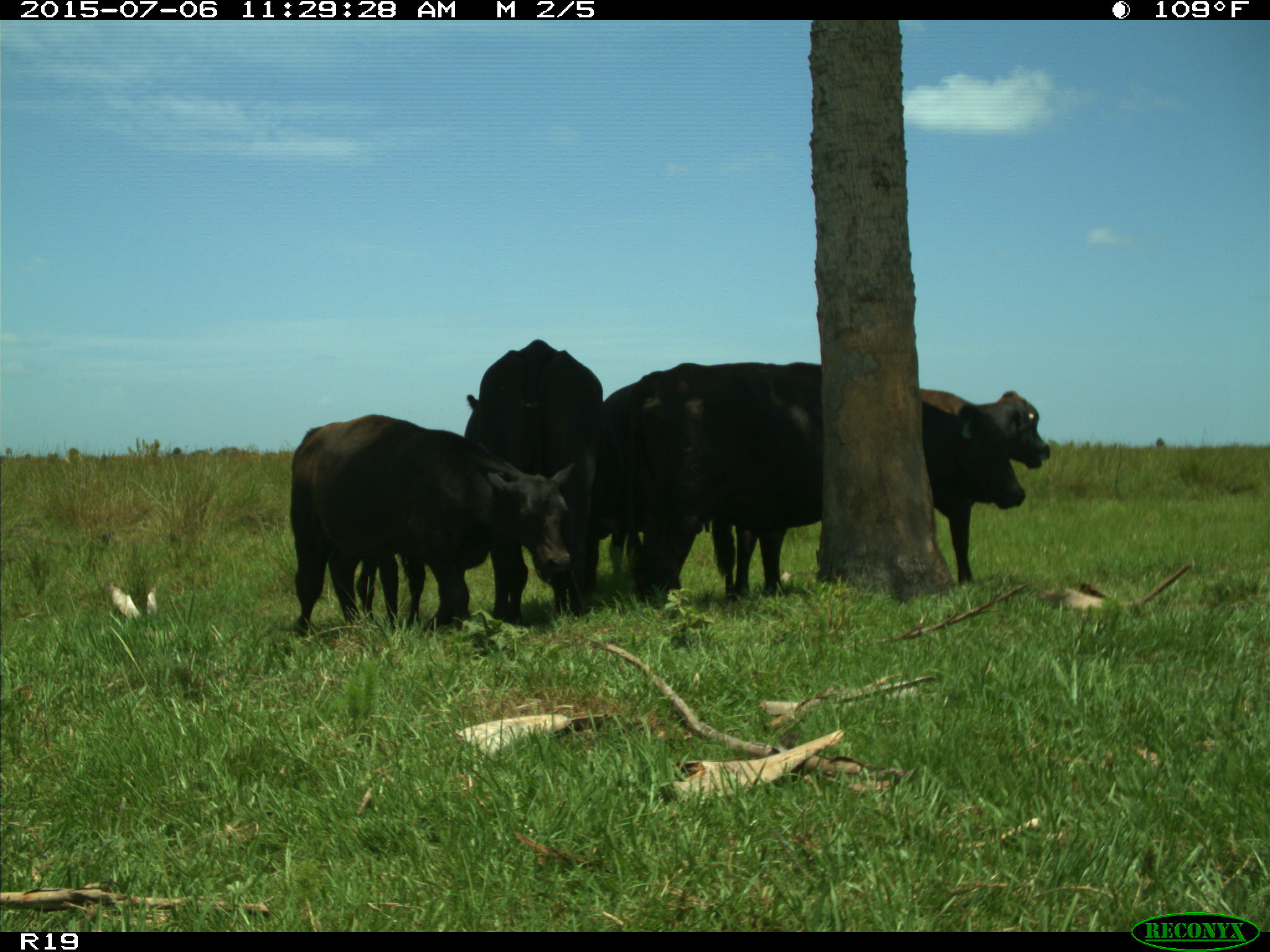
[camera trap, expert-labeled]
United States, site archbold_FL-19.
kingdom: Animalia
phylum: Chordata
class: Mammalia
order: Artiodactyla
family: Bovidae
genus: Bos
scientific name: Bos taurus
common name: domestic cow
Bos taurus (domestic cow).